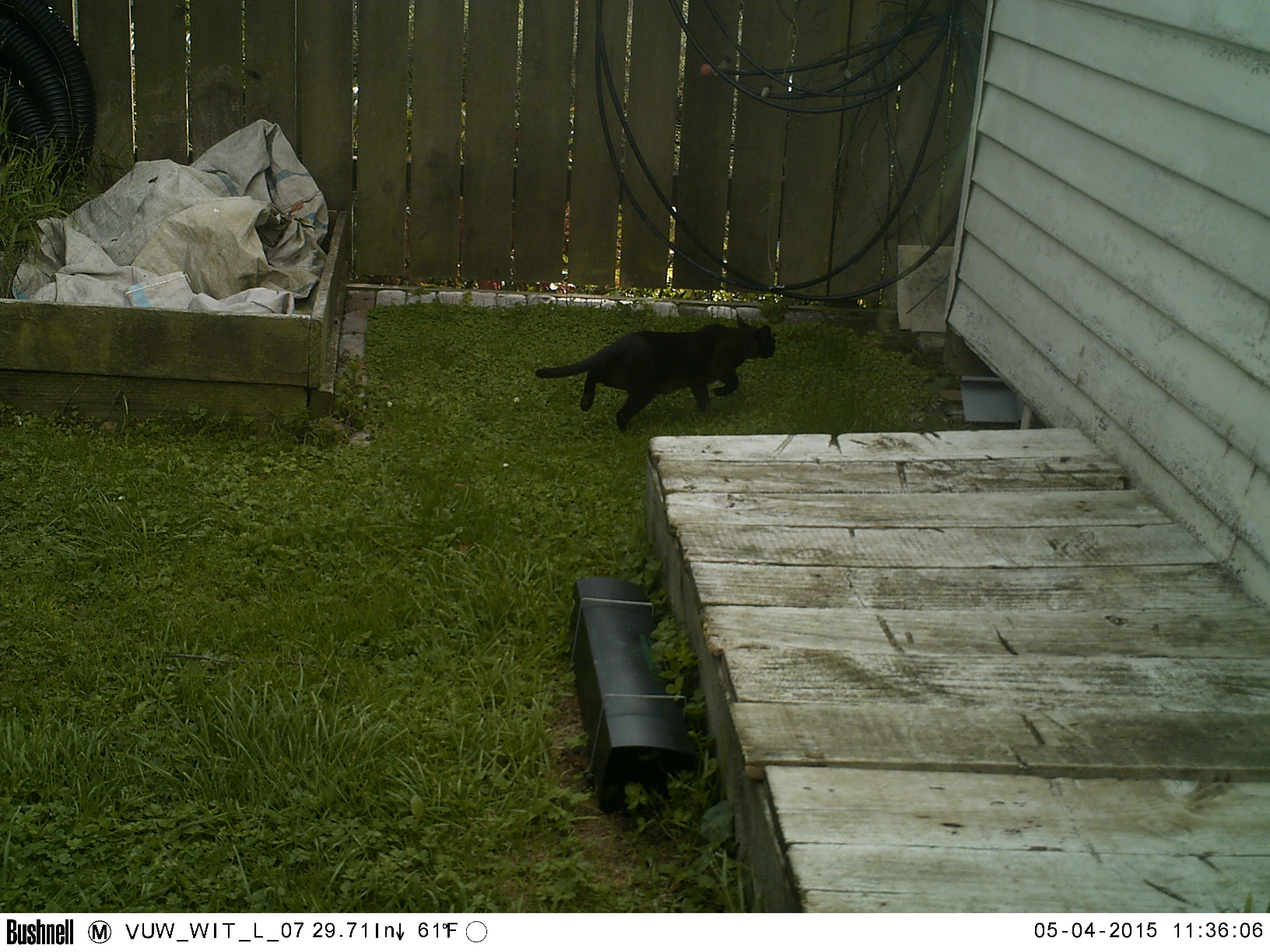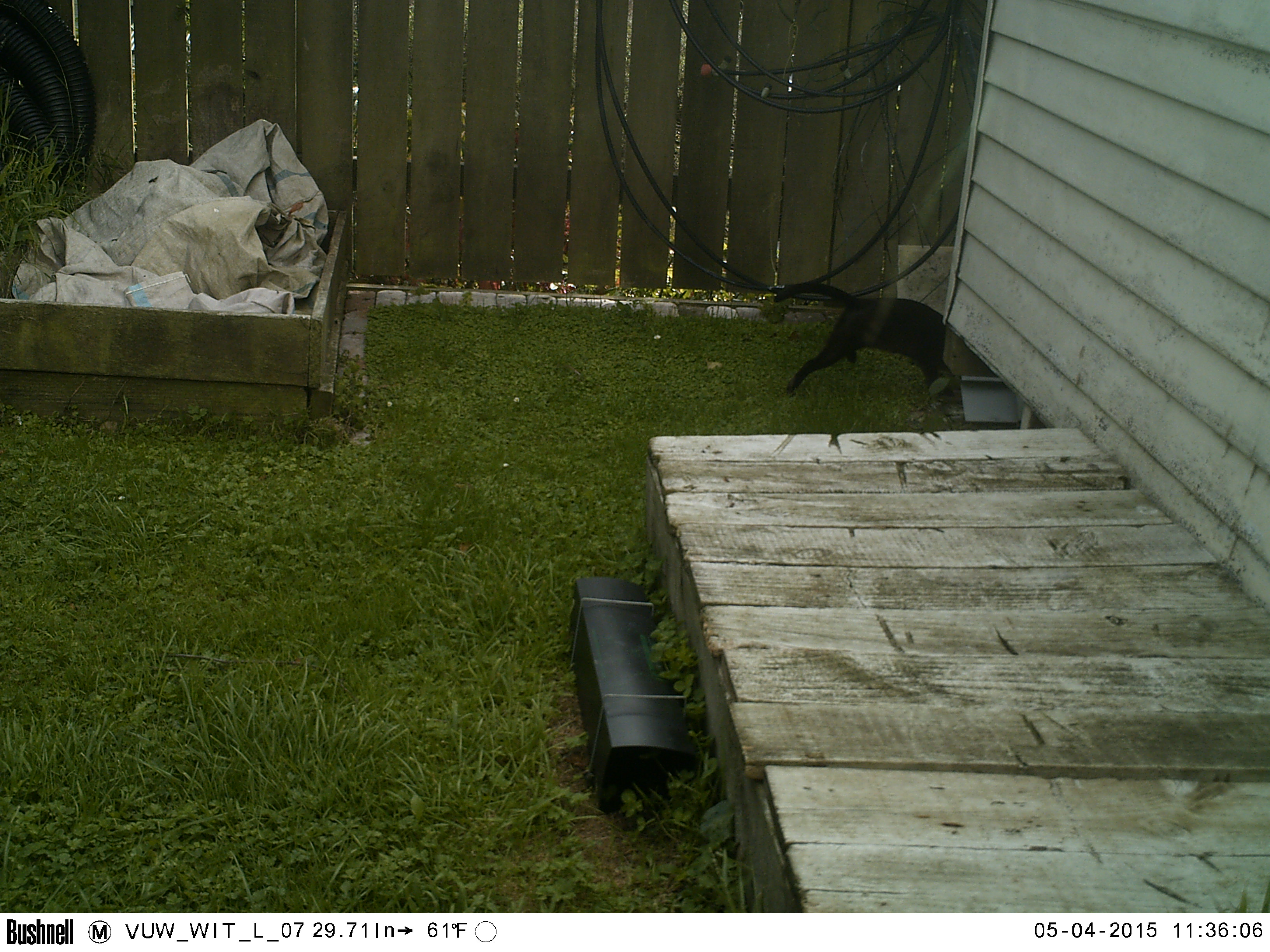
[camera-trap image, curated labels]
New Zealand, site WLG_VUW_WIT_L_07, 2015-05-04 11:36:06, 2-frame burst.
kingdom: Animalia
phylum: Chordata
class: Mammalia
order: Carnivora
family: Felidae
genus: Felis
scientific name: Felis catus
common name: domestic cat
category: cat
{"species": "cat (domestic cat) (Felis catus)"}